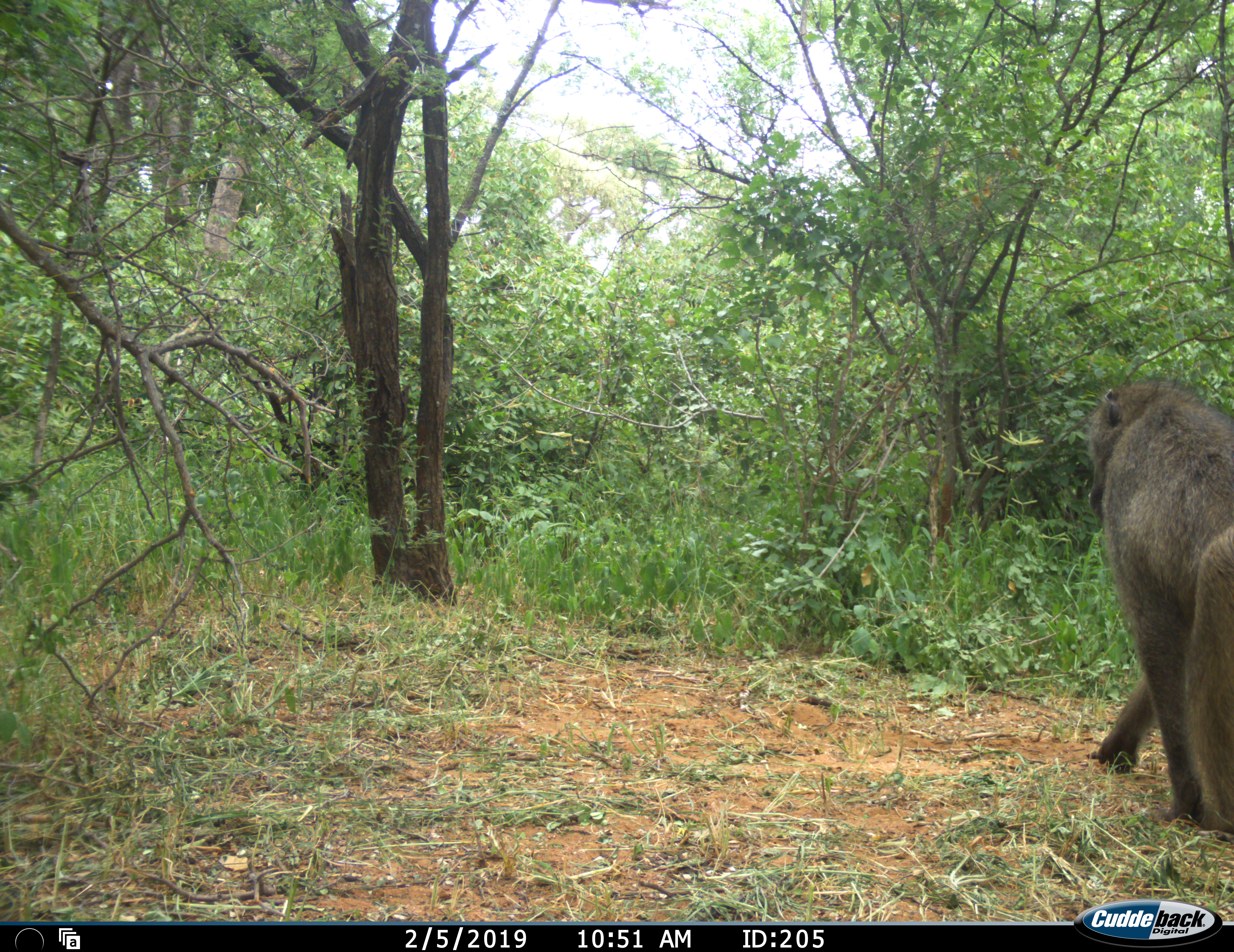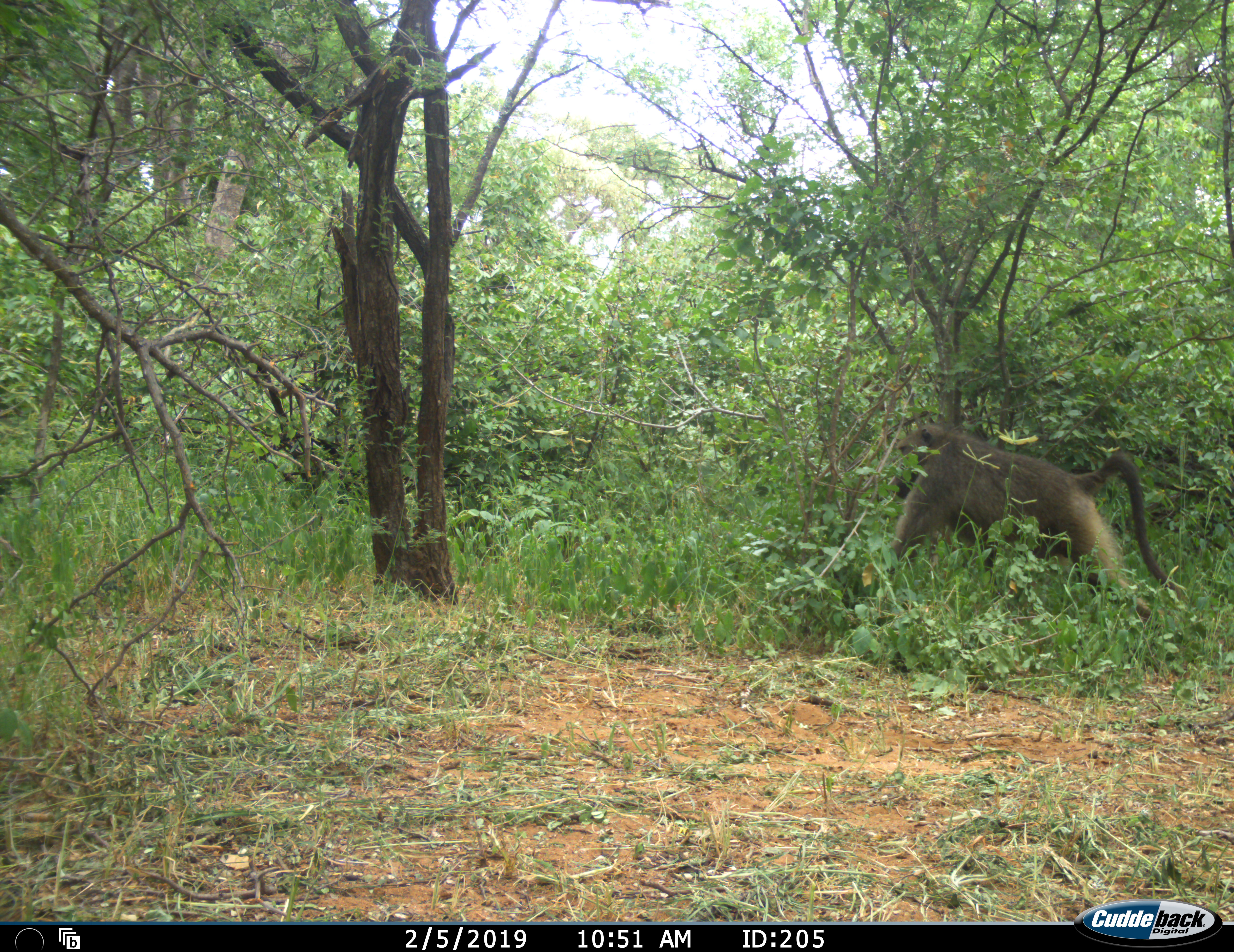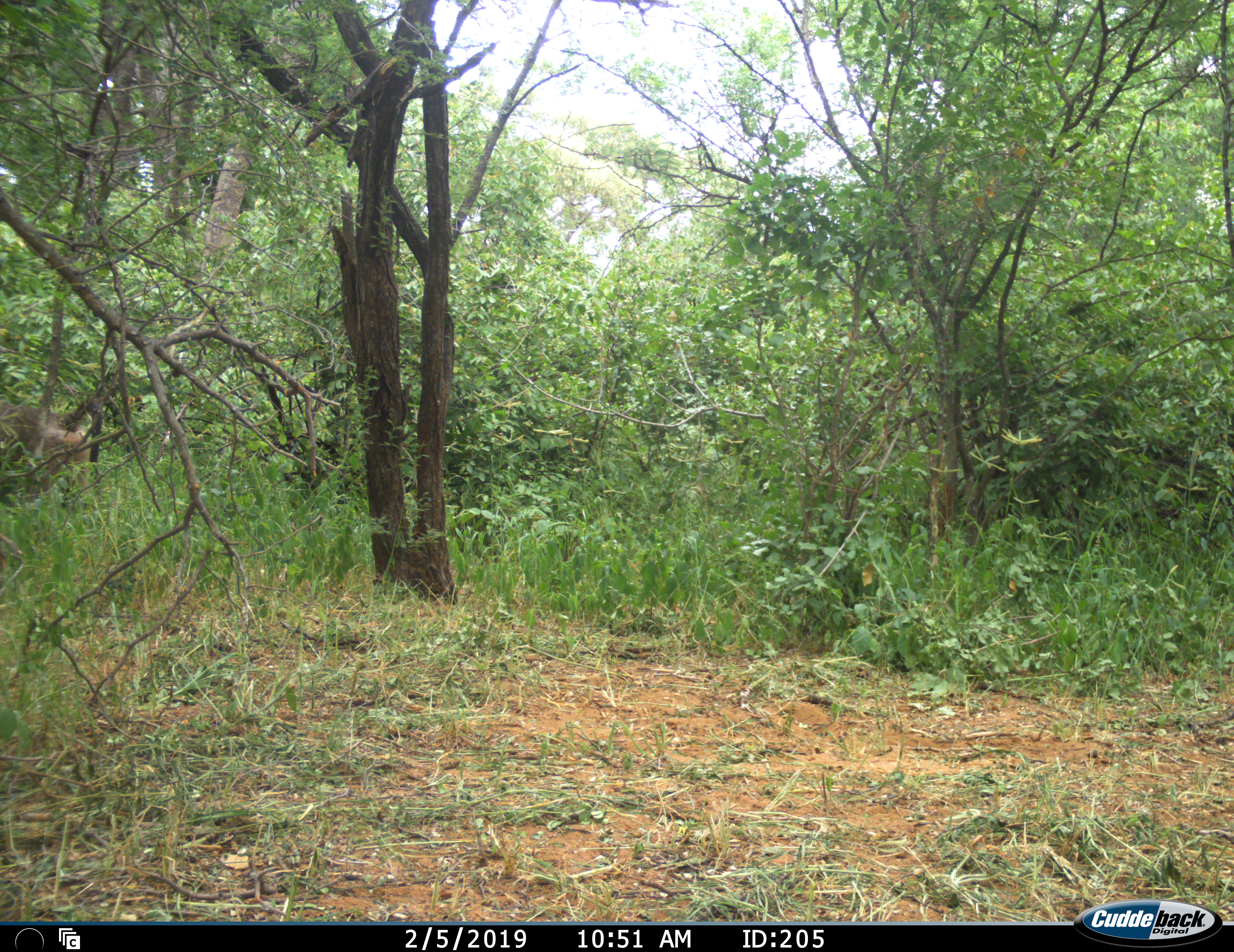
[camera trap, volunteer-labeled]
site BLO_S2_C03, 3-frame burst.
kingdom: Animalia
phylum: Chordata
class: Mammalia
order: Primates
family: Cercopithecidae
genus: Papio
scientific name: Papio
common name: baboon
Baboon (Papio), count 1. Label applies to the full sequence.